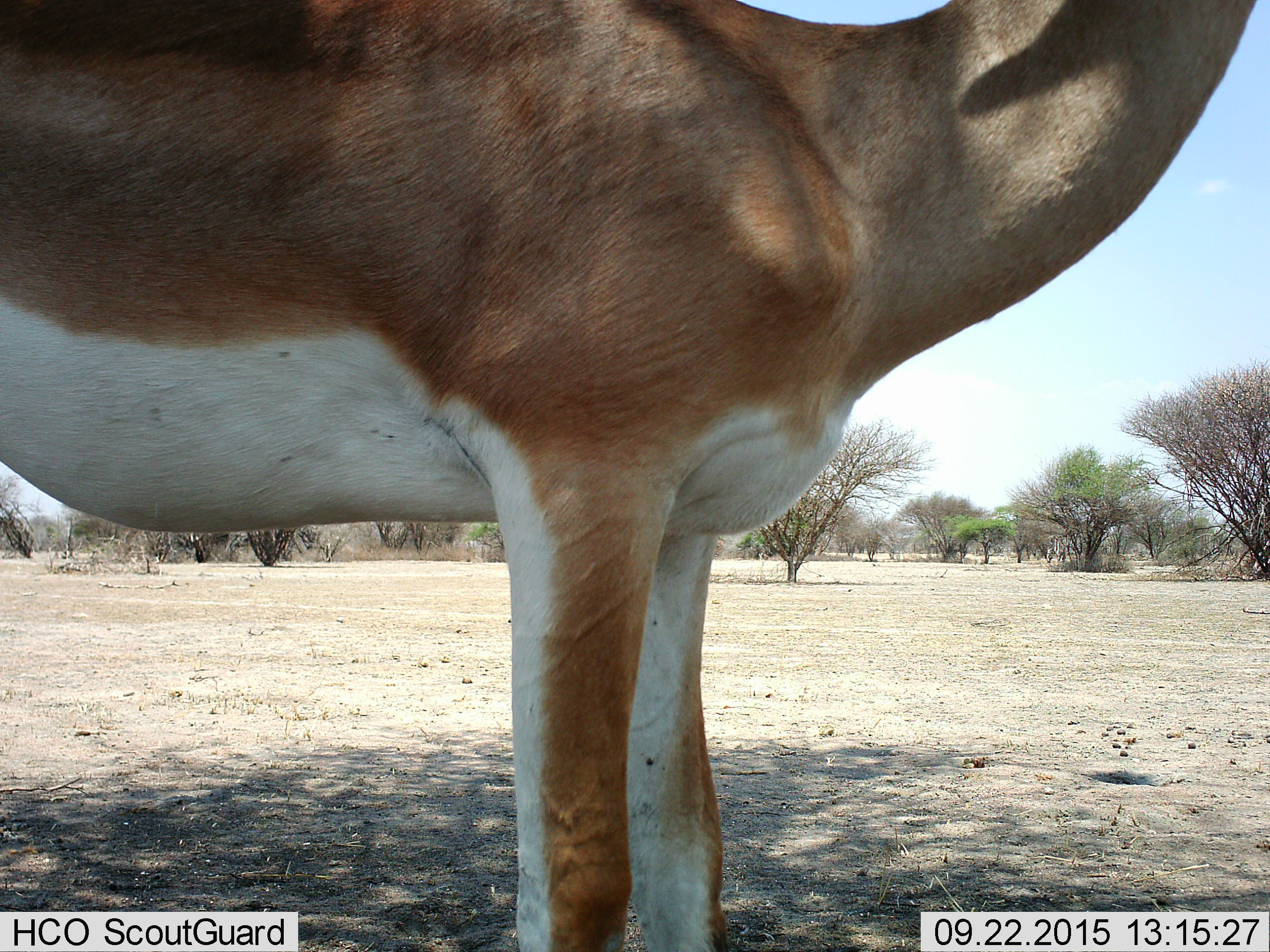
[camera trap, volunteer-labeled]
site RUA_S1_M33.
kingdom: Animalia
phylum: Chordata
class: Mammalia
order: Artiodactyla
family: Bovidae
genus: Aepyceros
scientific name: Aepyceros melampus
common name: impala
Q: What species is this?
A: Impala (Aepyceros melampus).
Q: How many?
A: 1.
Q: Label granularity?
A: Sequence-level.